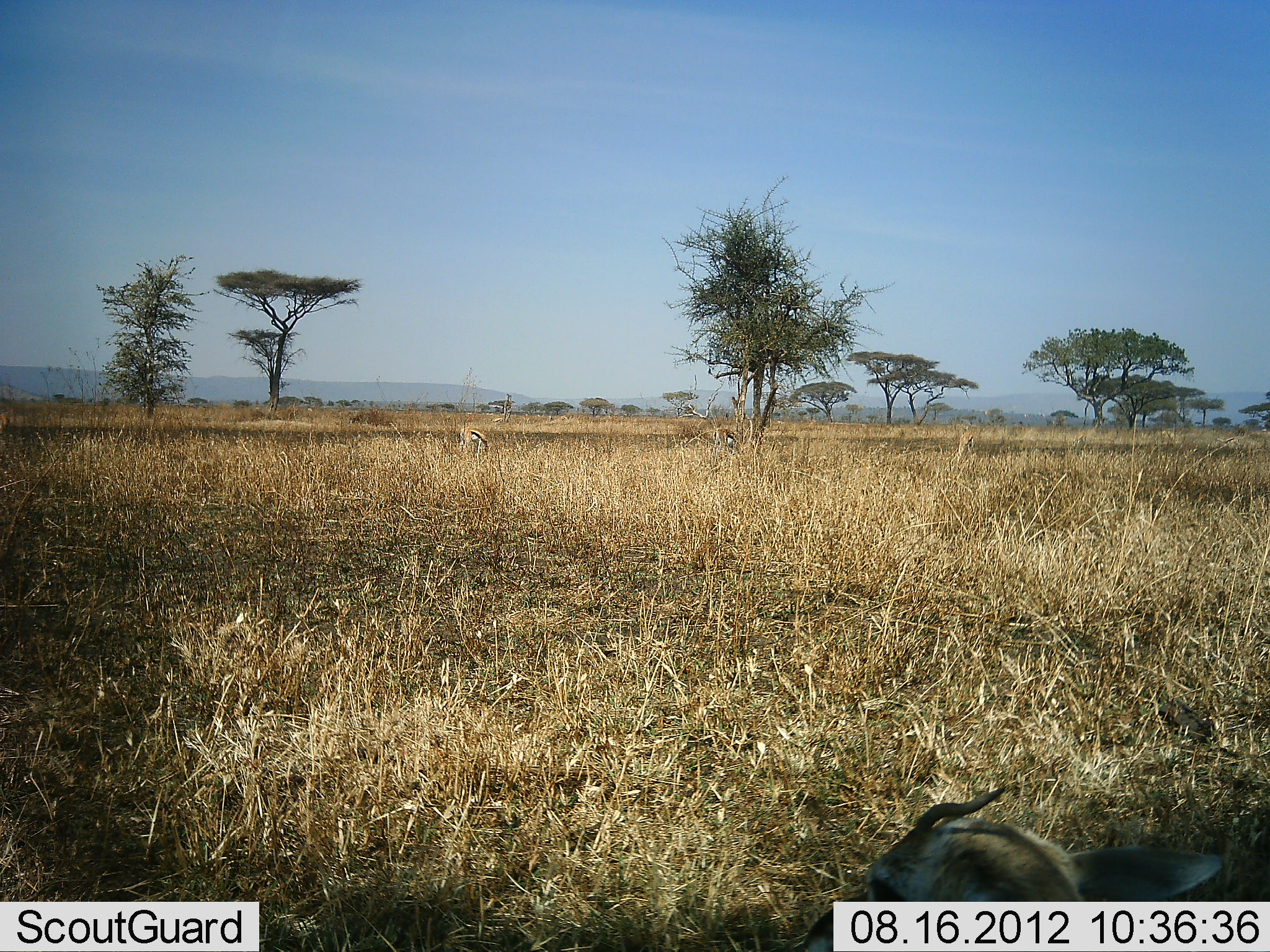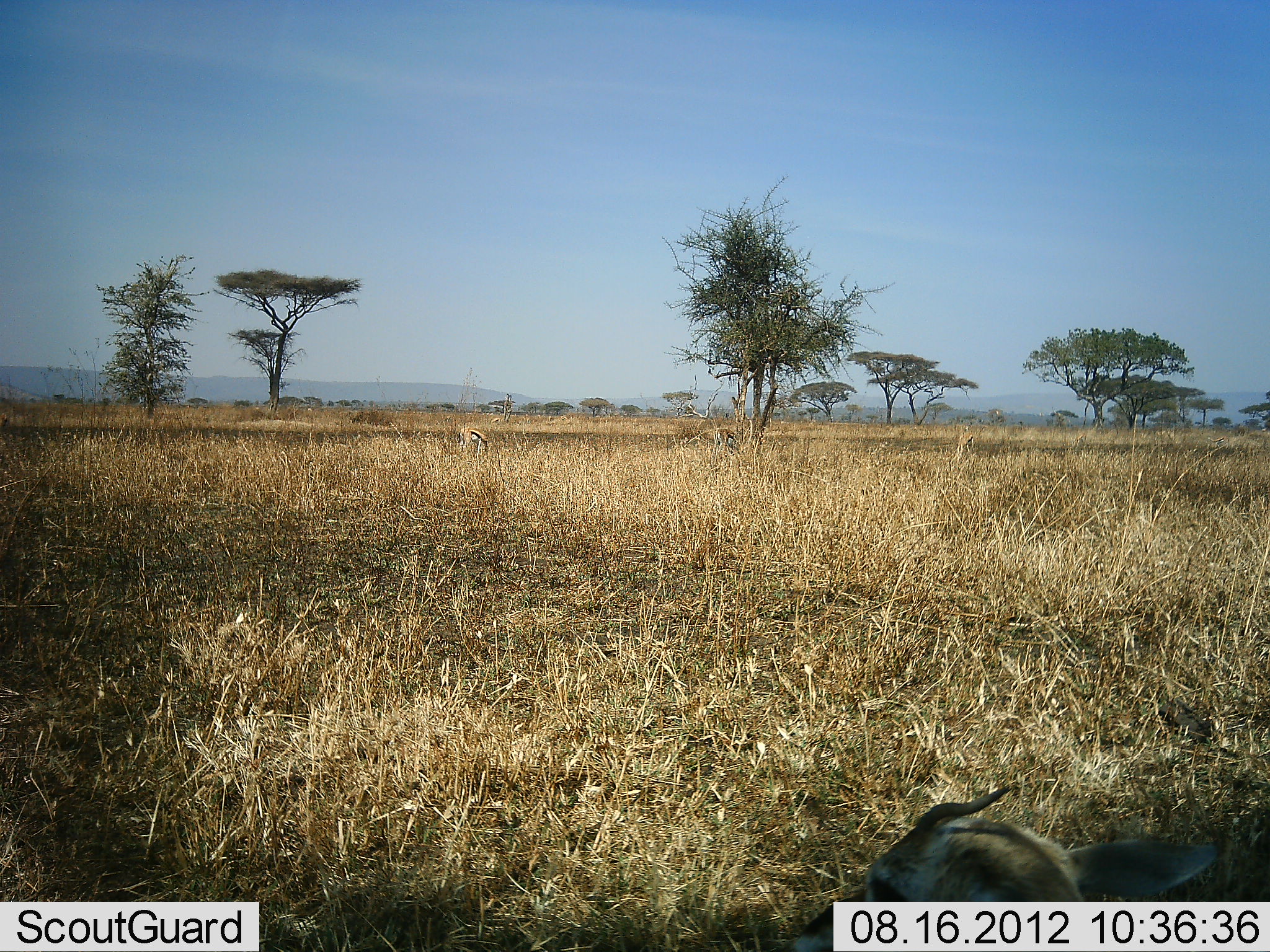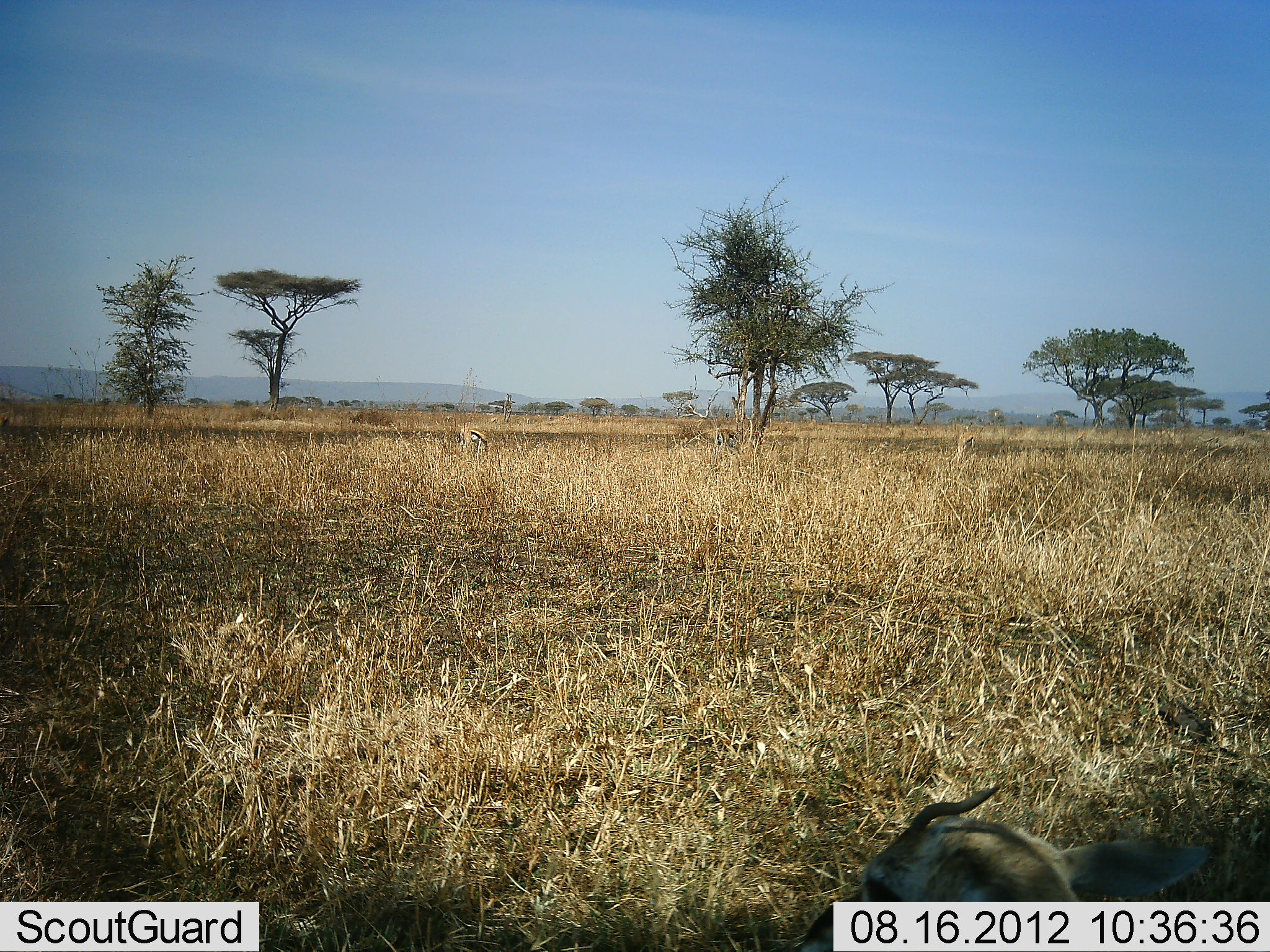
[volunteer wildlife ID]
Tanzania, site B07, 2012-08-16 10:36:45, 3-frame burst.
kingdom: Animalia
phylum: Chordata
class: Mammalia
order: Artiodactyla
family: Bovidae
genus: Eudorcas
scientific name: Eudorcas thomsonii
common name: thomson's gazelle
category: gazellethomsons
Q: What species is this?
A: Gazellethomsons (thomson's gazelle) (Eudorcas thomsonii).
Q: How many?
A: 3.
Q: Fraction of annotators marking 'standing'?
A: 30%.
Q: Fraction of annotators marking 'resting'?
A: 80%.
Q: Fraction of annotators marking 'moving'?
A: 0%.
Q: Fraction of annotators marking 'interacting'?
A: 0%.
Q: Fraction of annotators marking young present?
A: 0%.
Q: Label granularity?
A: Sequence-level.